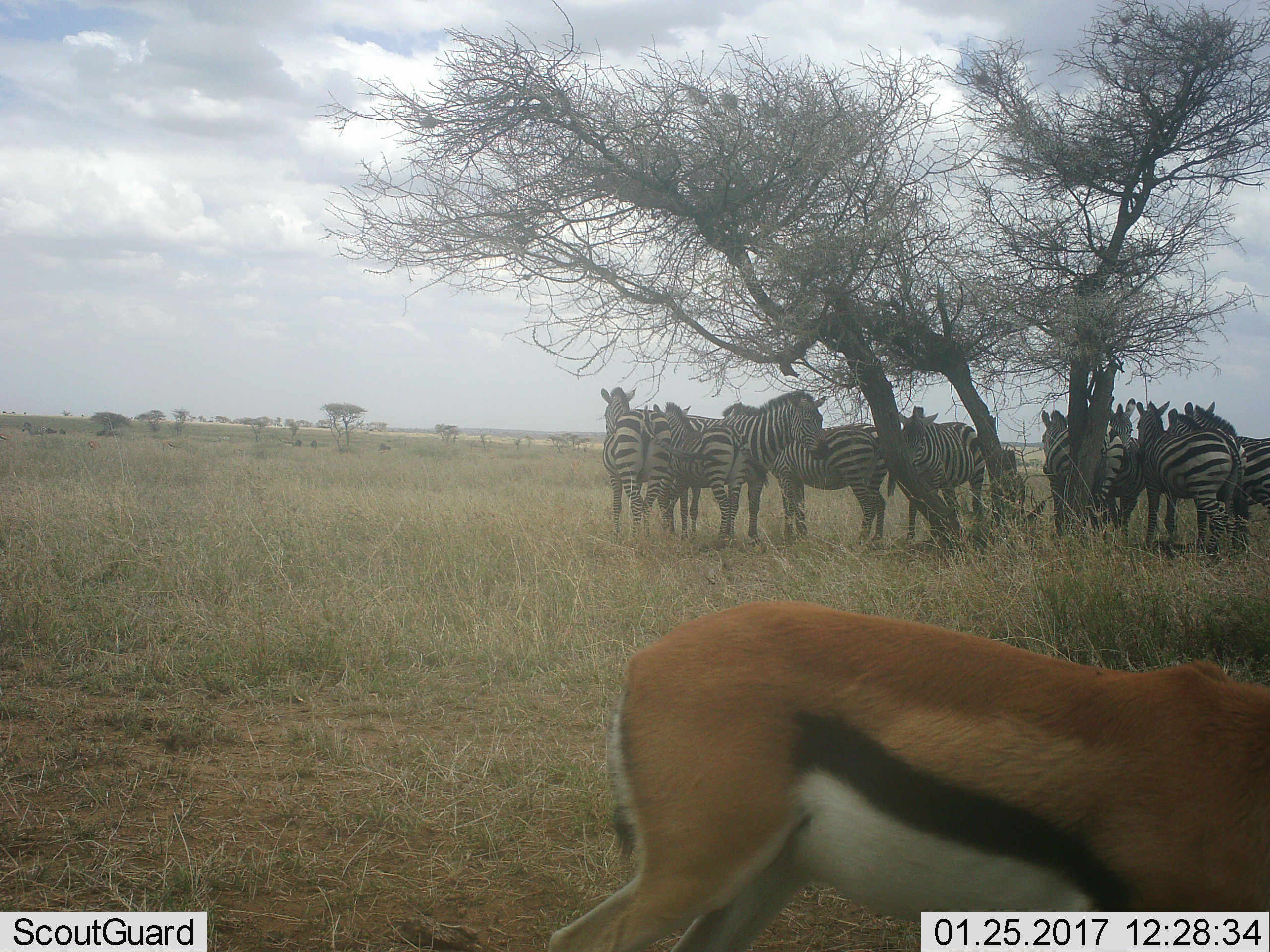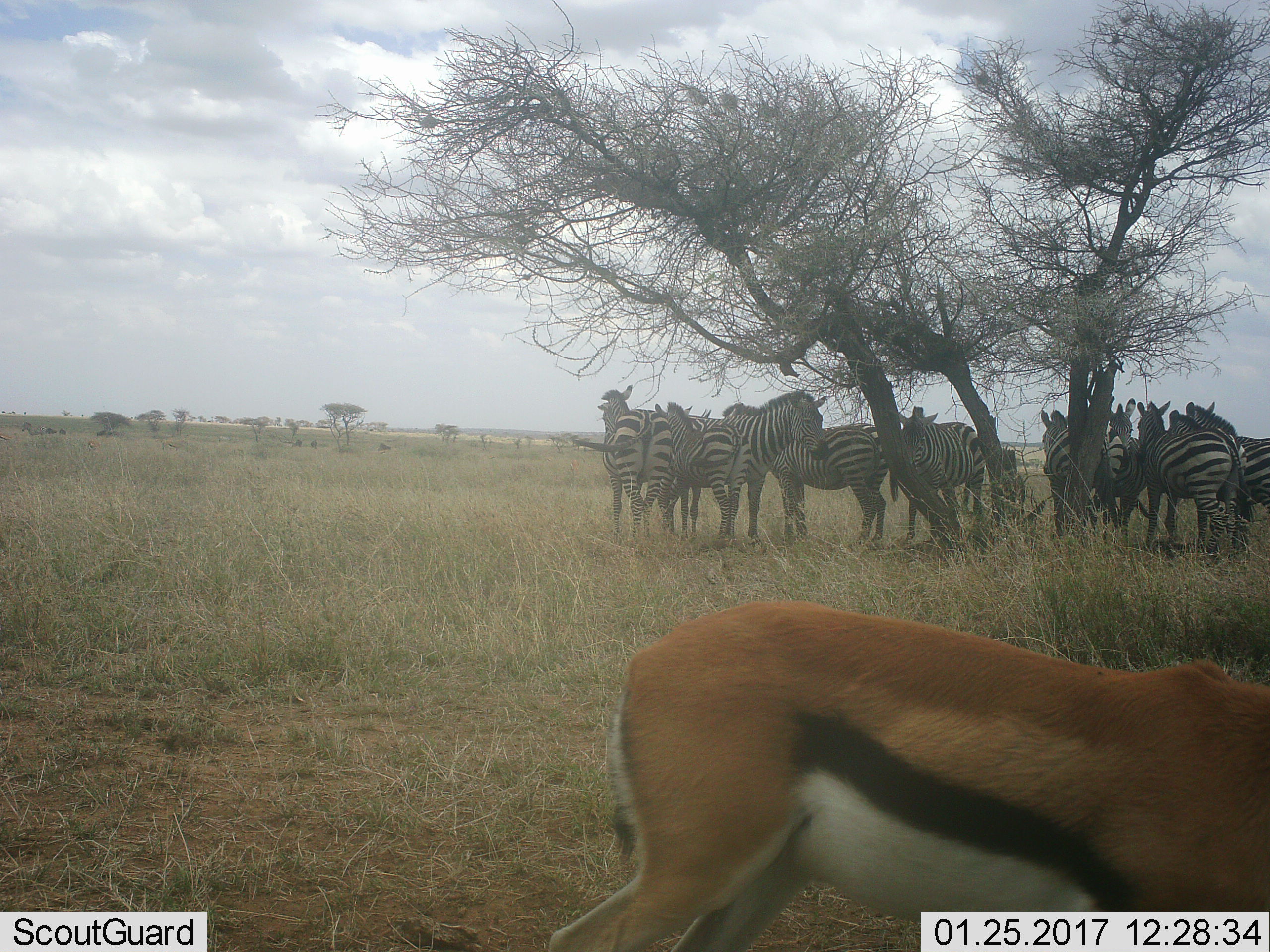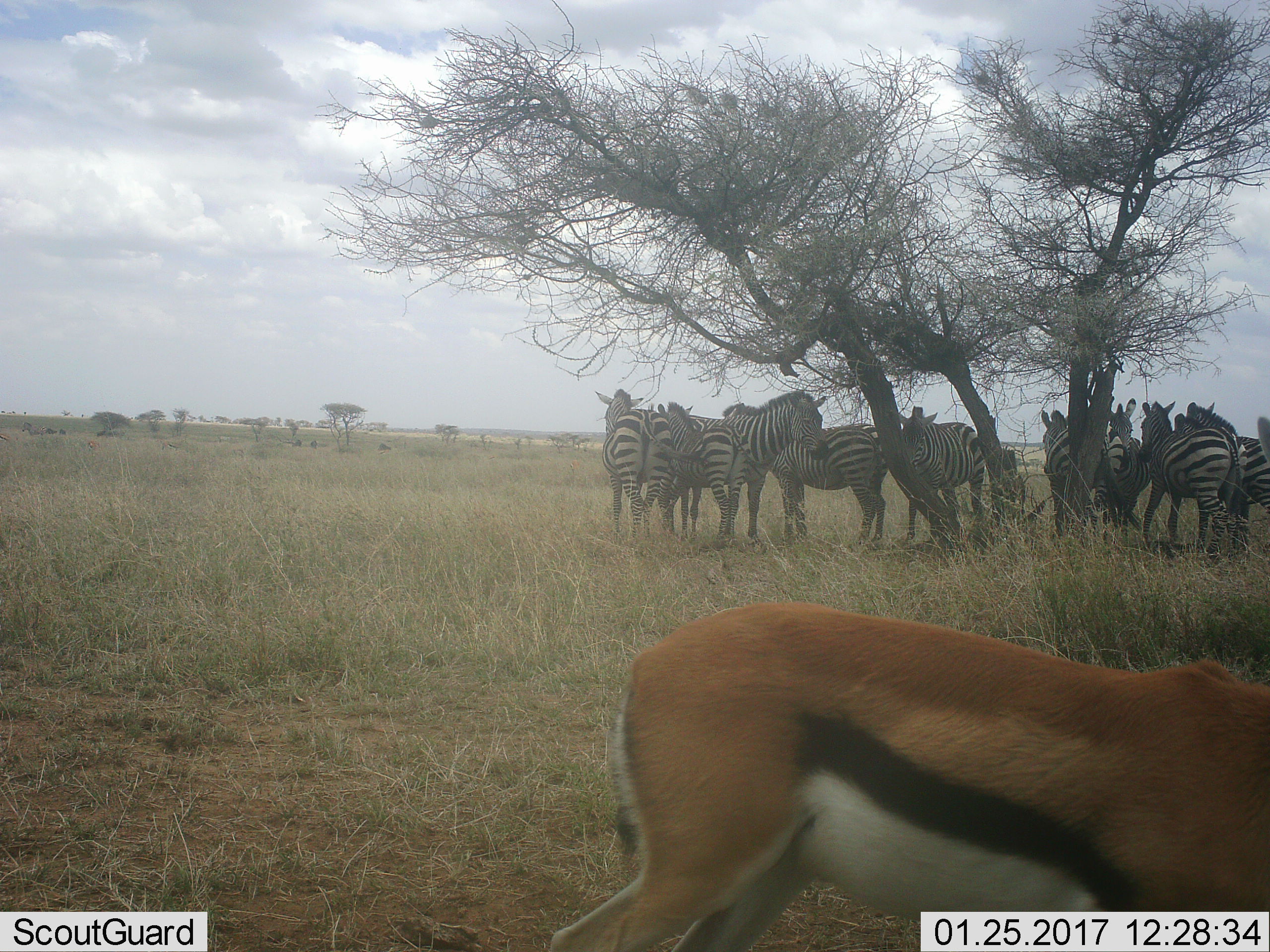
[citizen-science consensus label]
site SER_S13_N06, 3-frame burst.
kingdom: Animalia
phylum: Chordata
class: Mammalia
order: Artiodactyla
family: Bovidae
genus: Eudorcas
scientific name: Eudorcas thomsonii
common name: thomson's gazelle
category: gazellethomsons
Gazellethomsons (thomson's gazelle) (Eudorcas thomsonii), count 1. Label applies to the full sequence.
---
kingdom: Animalia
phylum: Chordata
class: Mammalia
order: Perissodactyla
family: Equidae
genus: Equus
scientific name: Equus quagga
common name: plains zebra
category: zebraplains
Zebraplains (plains zebra) (Equus quagga), count 11-50. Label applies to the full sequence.